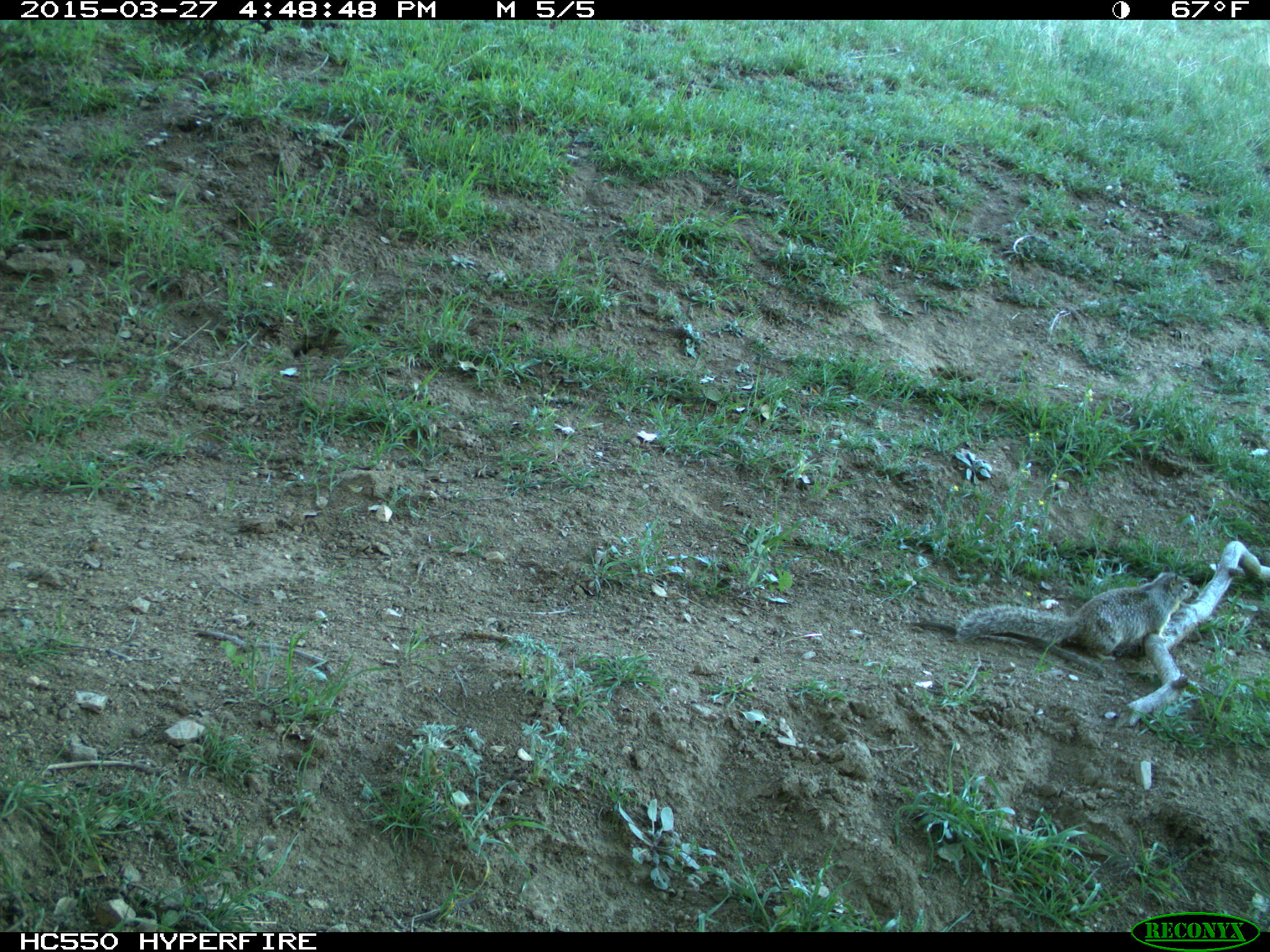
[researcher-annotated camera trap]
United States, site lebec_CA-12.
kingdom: Animalia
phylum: Chordata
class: Mammalia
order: Rodentia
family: Sciuridae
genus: Otospermophilus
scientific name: Otospermophilus beecheyi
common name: california ground squirrel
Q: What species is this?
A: Otospermophilus beecheyi (california ground squirrel).